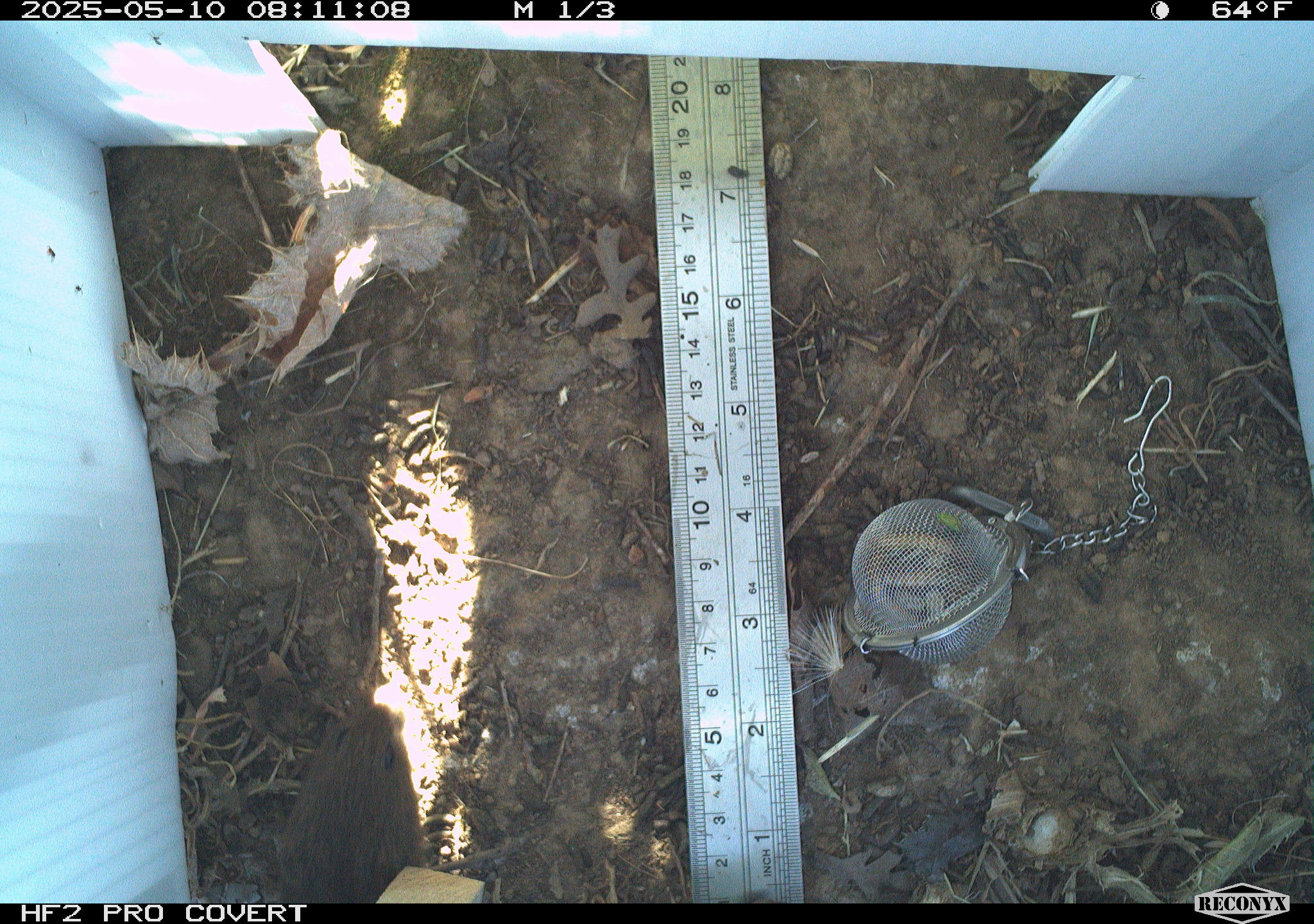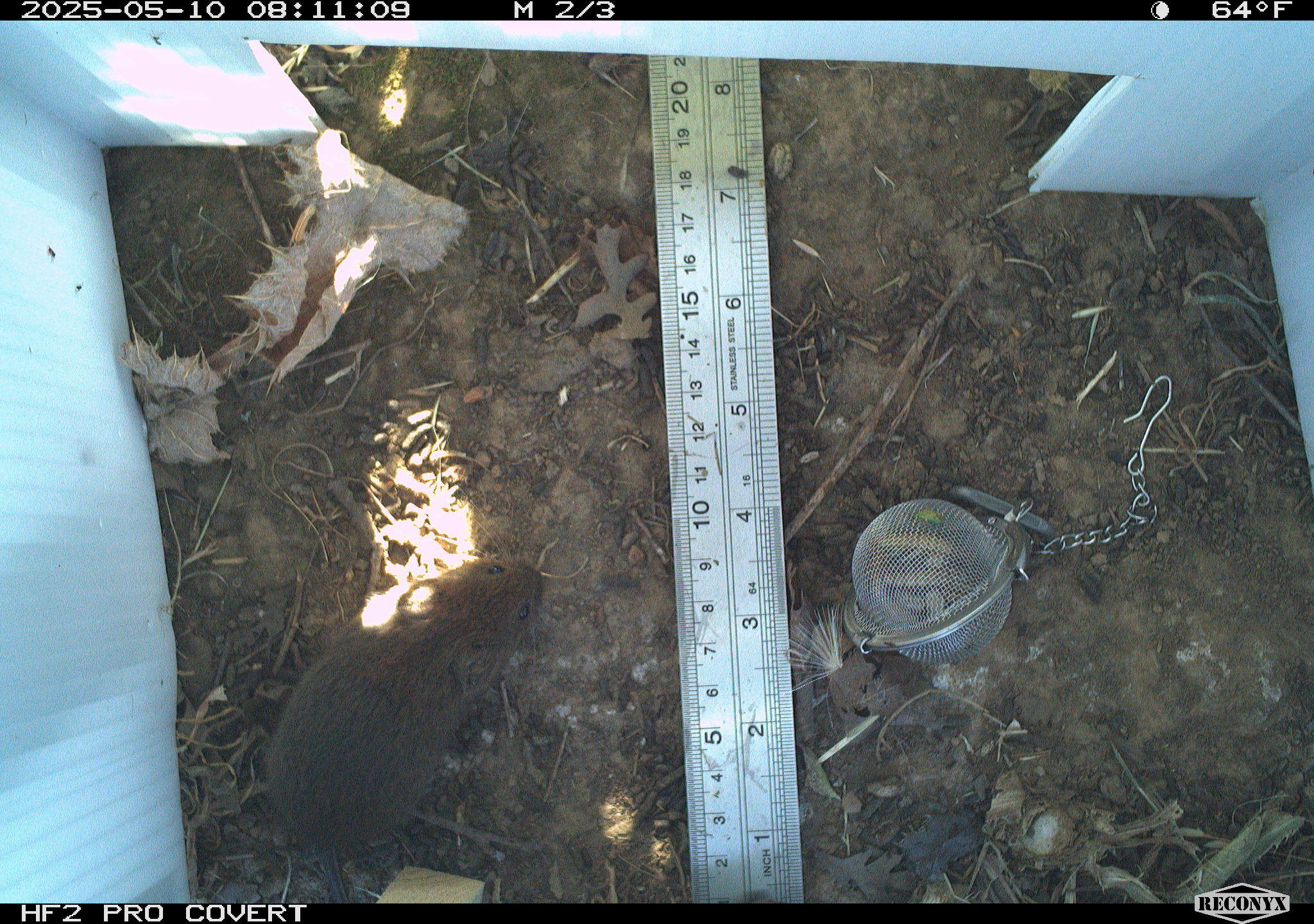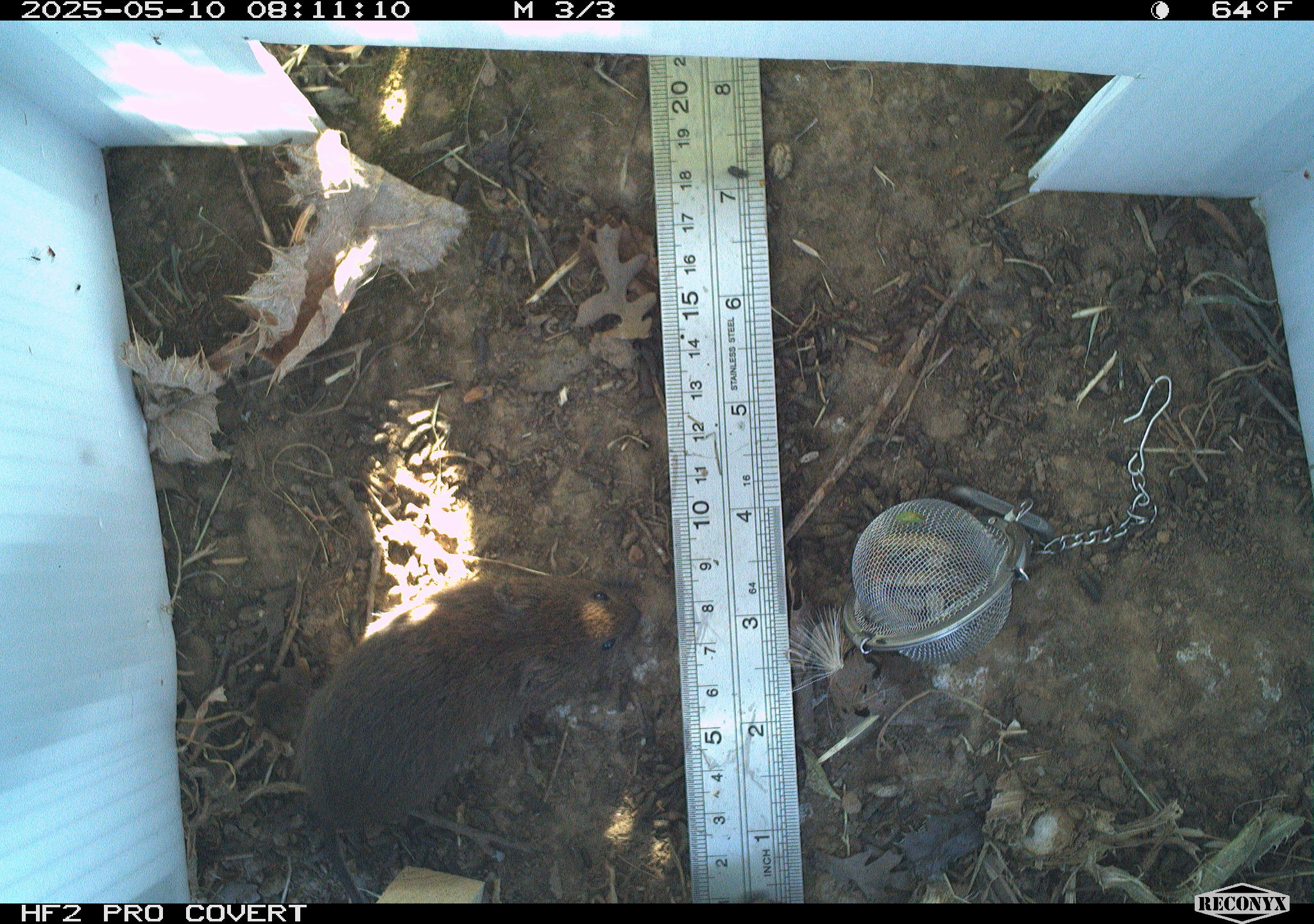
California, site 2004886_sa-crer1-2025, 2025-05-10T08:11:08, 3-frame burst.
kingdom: Animalia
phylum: Chordata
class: Mammalia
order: Rodentia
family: Cricetidae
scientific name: Arvicolinae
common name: voles, lemmings, and muskrats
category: arvicolinae subfamily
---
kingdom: Animalia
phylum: Chordata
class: Mammalia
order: Rodentia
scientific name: Rodentia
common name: rodent